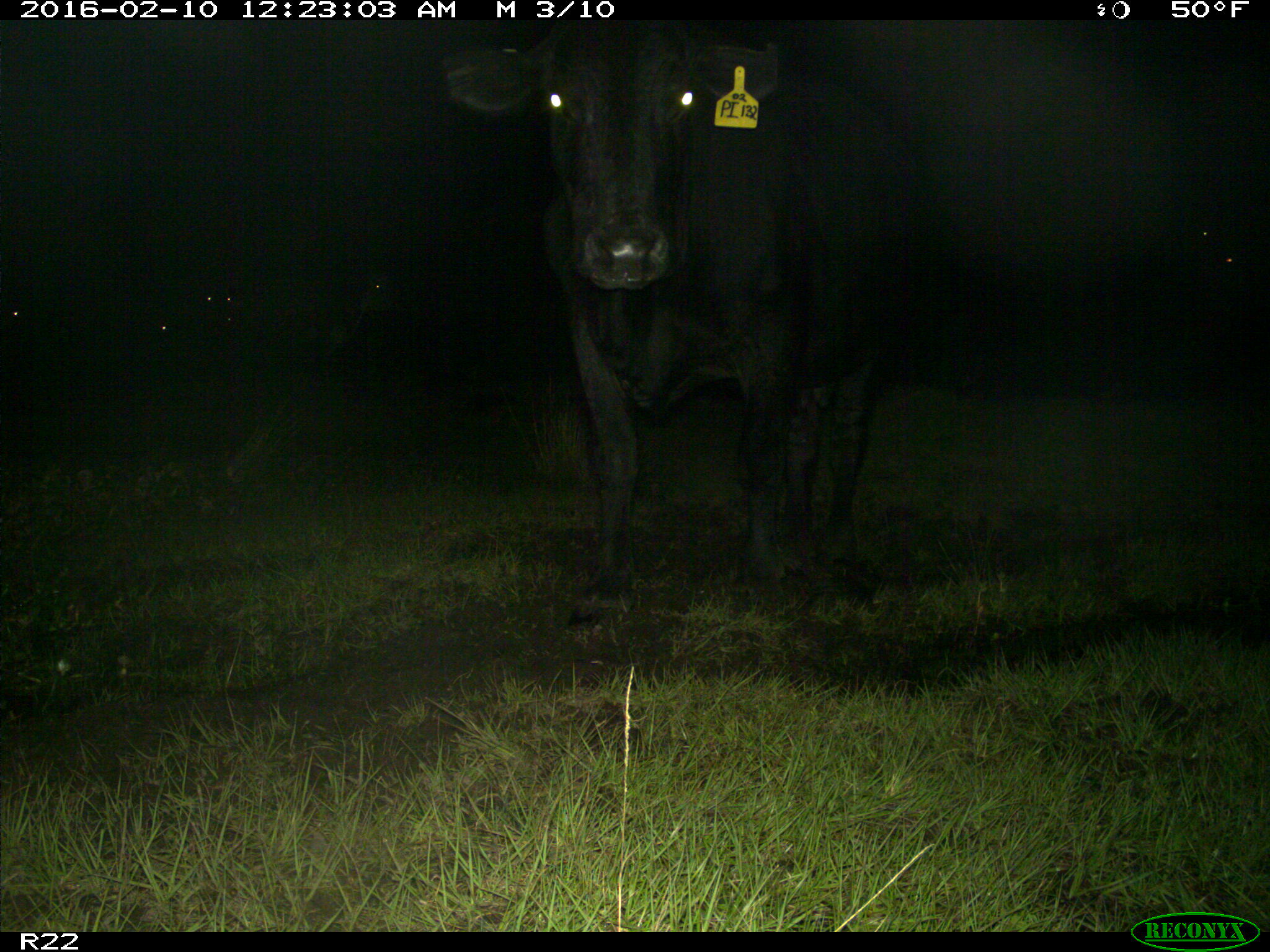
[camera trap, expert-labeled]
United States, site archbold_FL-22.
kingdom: Animalia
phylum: Chordata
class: Mammalia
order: Artiodactyla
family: Bovidae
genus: Bos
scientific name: Bos taurus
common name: domestic cow